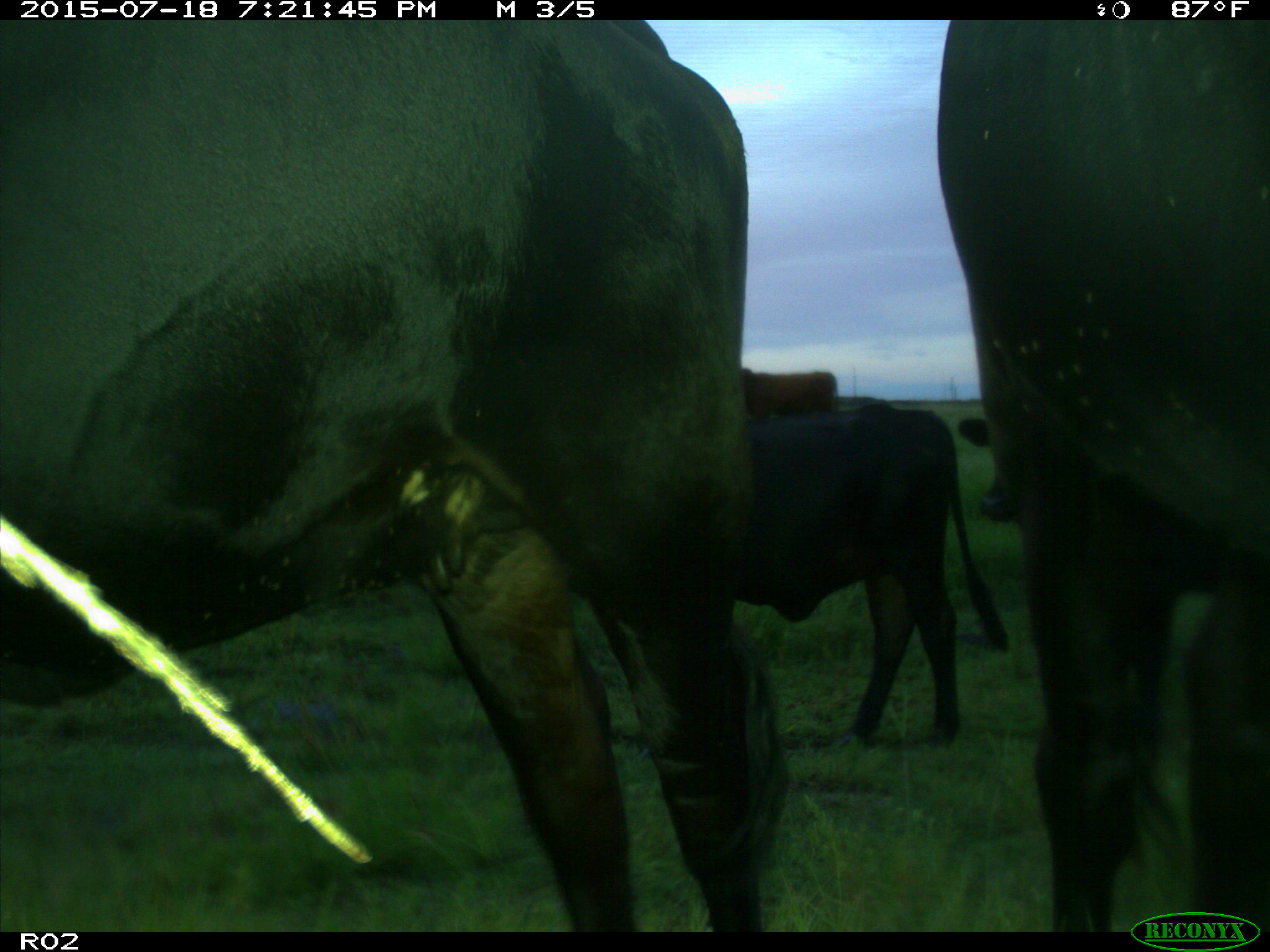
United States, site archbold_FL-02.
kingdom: Animalia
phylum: Chordata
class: Mammalia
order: Artiodactyla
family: Bovidae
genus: Bos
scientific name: Bos taurus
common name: domestic cow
Bos taurus (domestic cow).